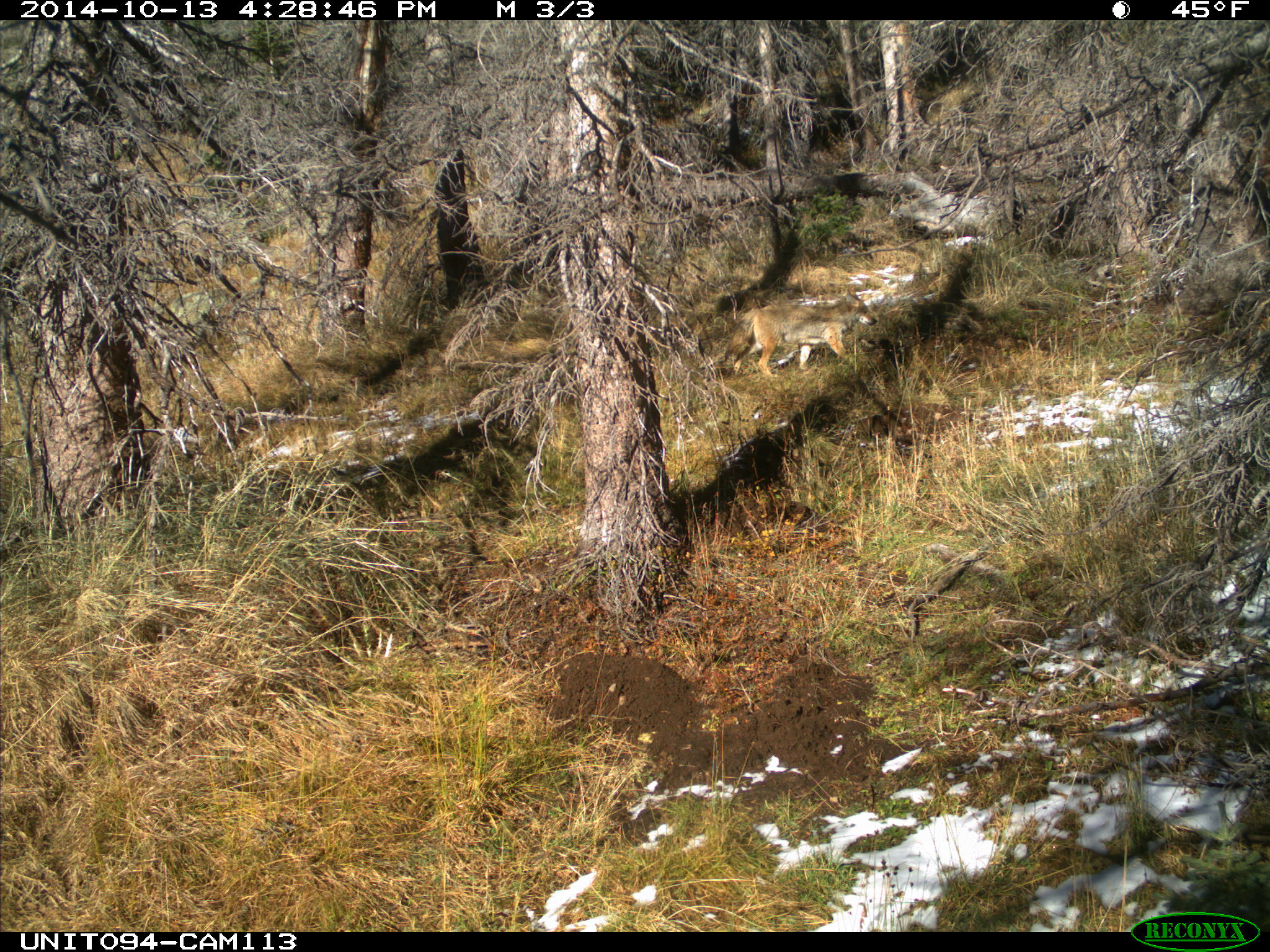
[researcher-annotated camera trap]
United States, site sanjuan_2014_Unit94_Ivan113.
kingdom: Animalia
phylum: Chordata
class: Mammalia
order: Carnivora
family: Canidae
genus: Canis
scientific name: Canis latrans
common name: coyote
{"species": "Canis latrans (coyote)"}